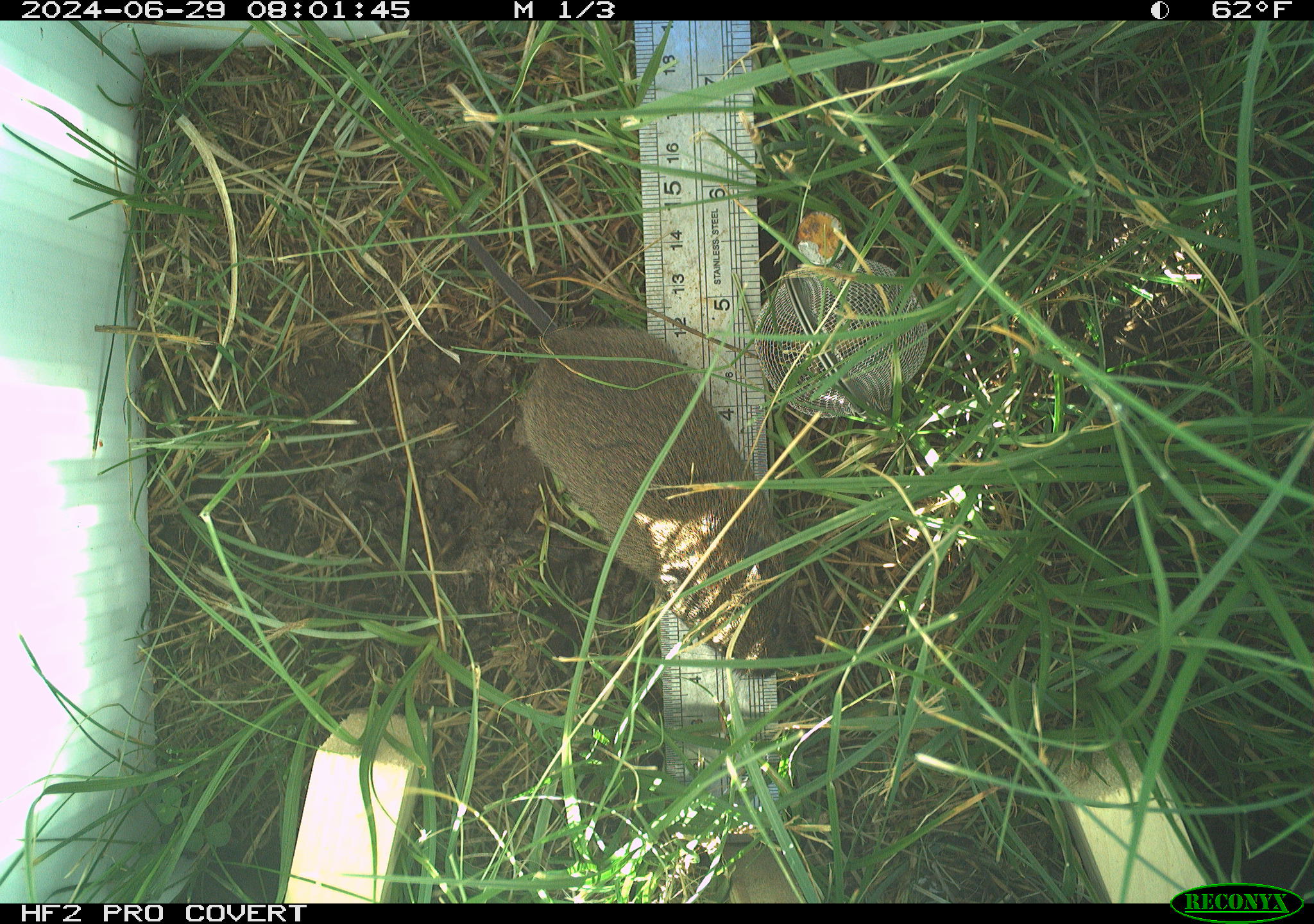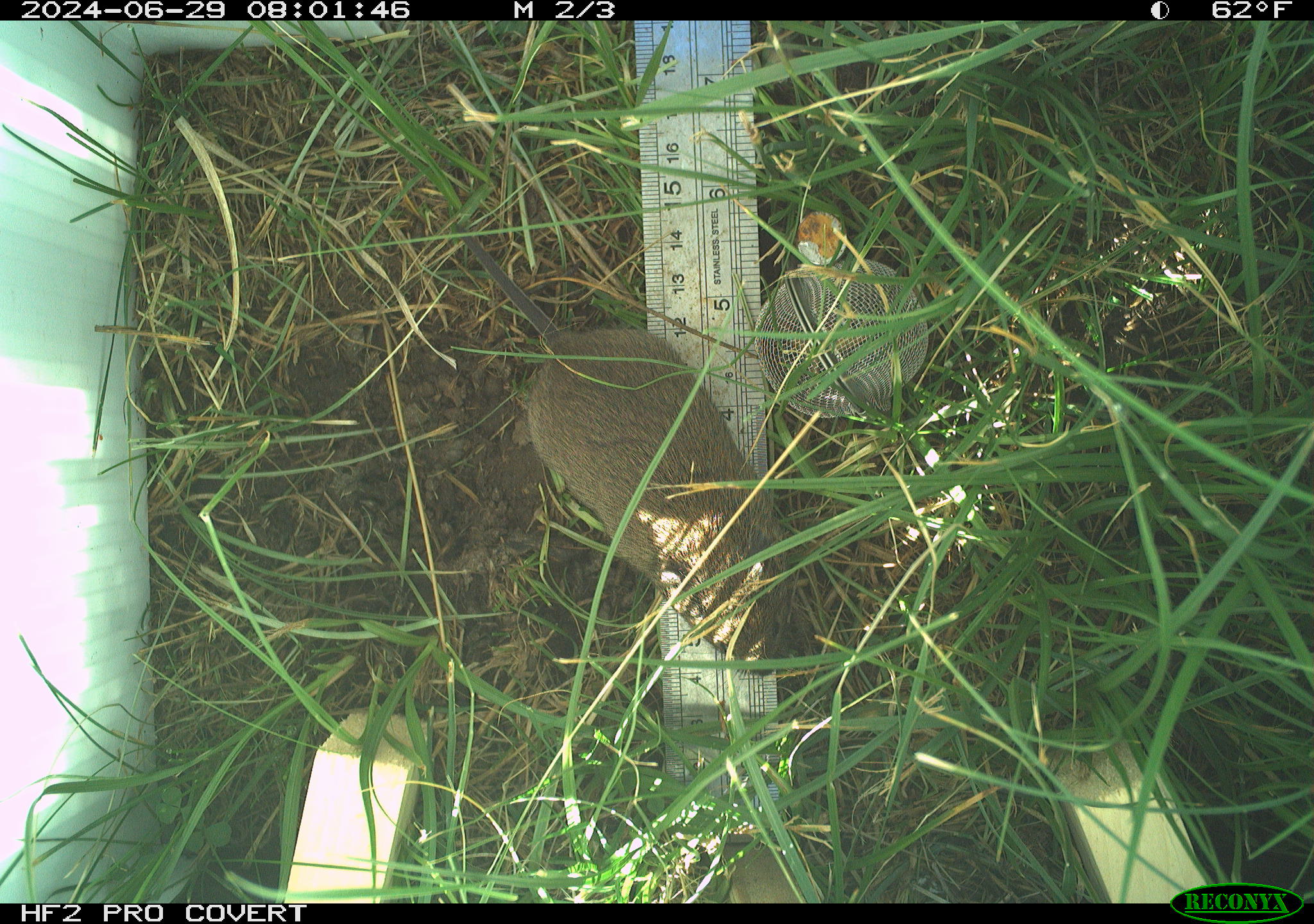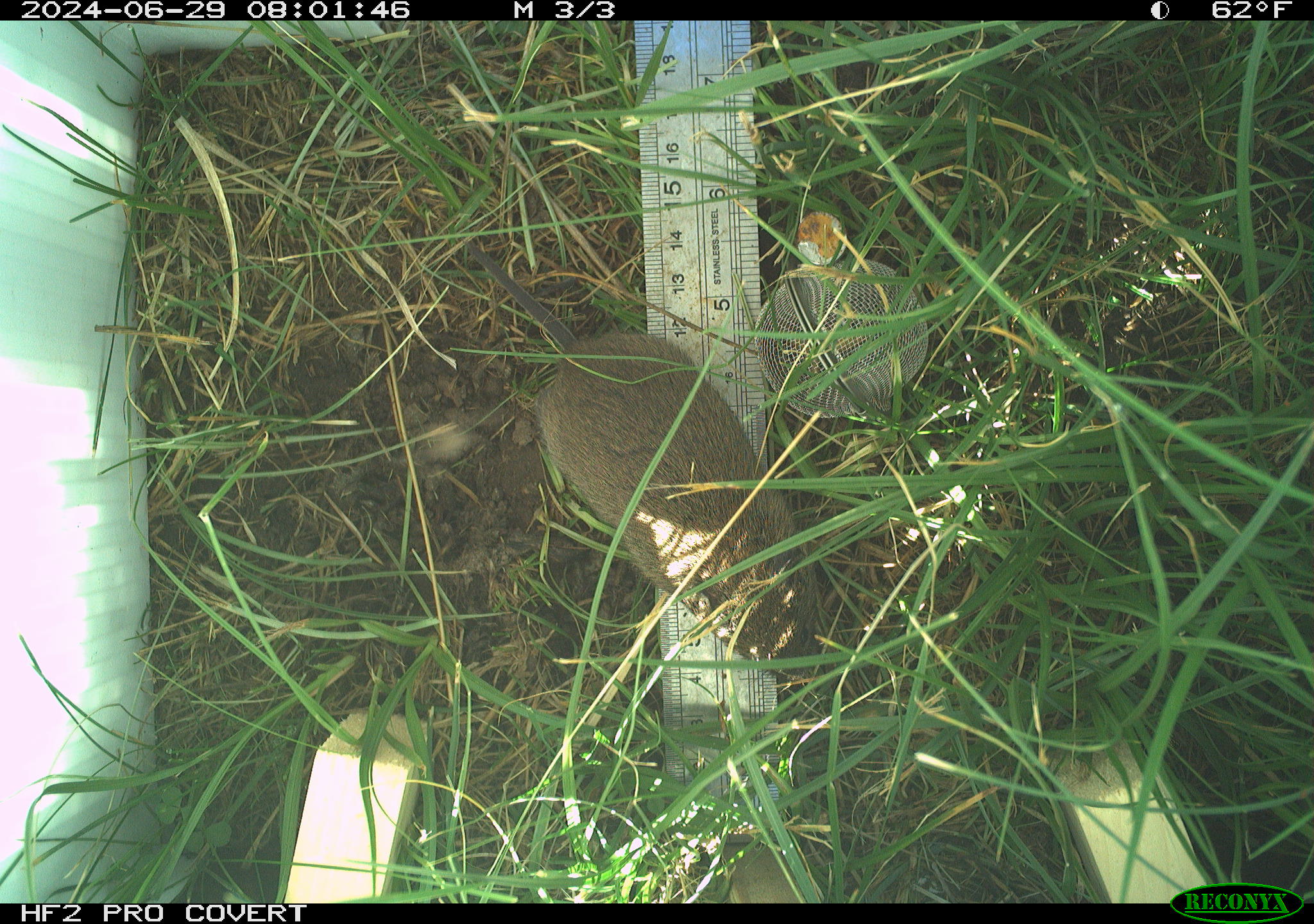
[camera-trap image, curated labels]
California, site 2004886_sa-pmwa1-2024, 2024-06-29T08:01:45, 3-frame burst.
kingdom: Animalia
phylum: Chordata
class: Mammalia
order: Rodentia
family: Cricetidae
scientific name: Arvicolinae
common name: voles, lemmings, and muskrats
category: arvicolinae subfamily